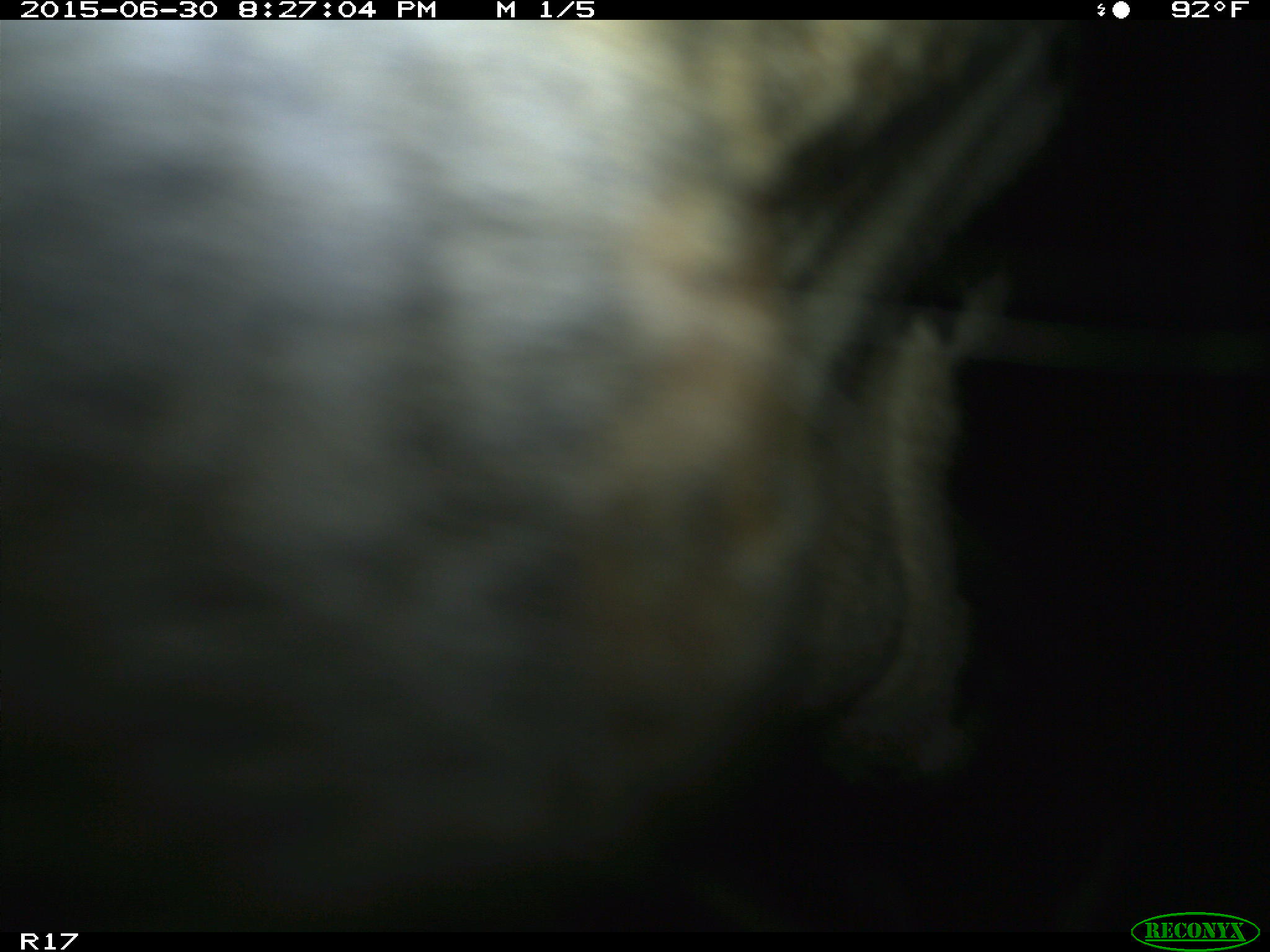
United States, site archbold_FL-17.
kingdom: Animalia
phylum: Chordata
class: Mammalia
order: Artiodactyla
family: Bovidae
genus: Bos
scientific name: Bos taurus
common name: domestic cow